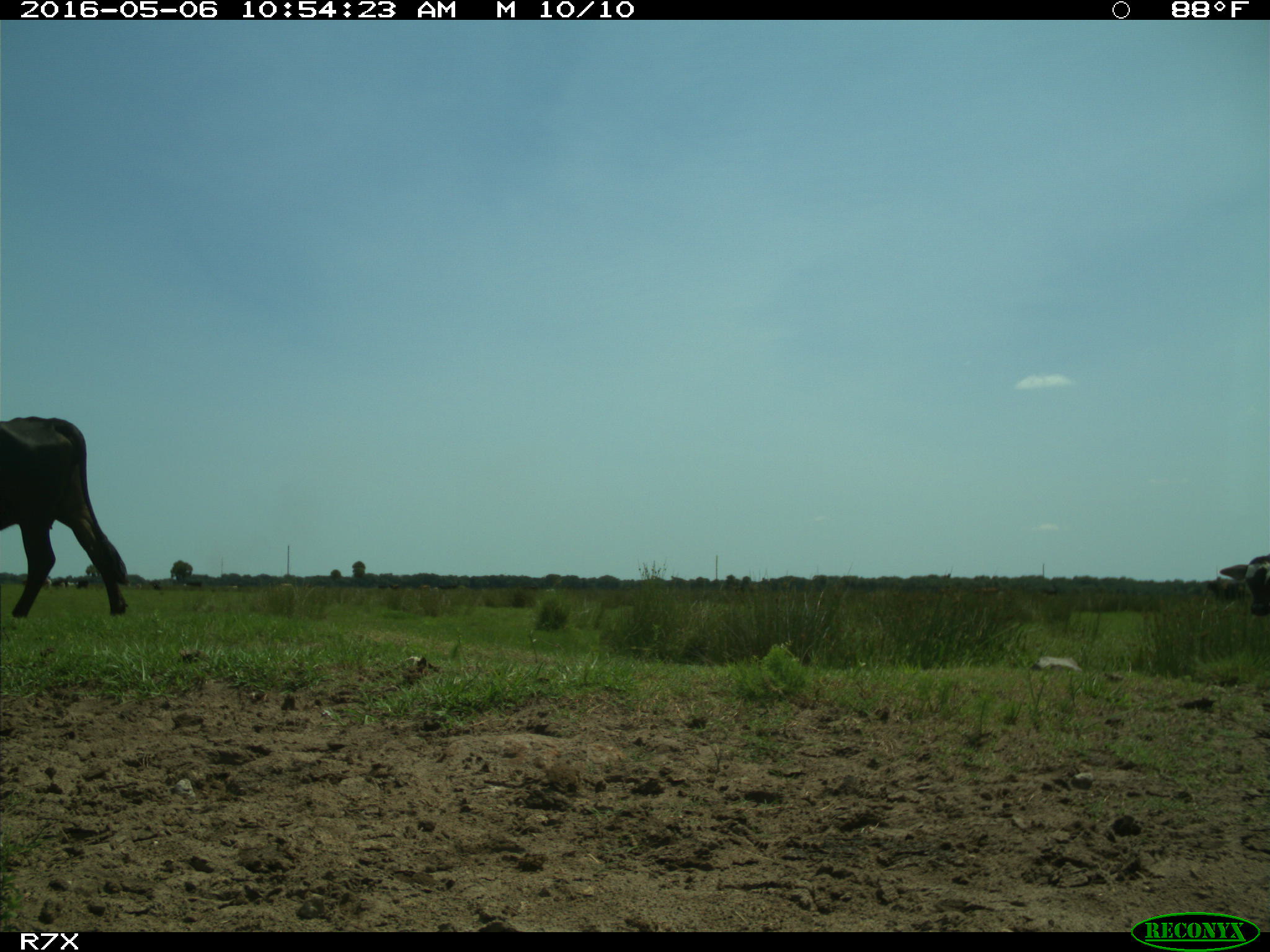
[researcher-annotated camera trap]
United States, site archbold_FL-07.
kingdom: Animalia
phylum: Chordata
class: Mammalia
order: Artiodactyla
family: Bovidae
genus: Bos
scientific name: Bos taurus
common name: domestic cow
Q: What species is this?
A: Bos taurus (domestic cow).